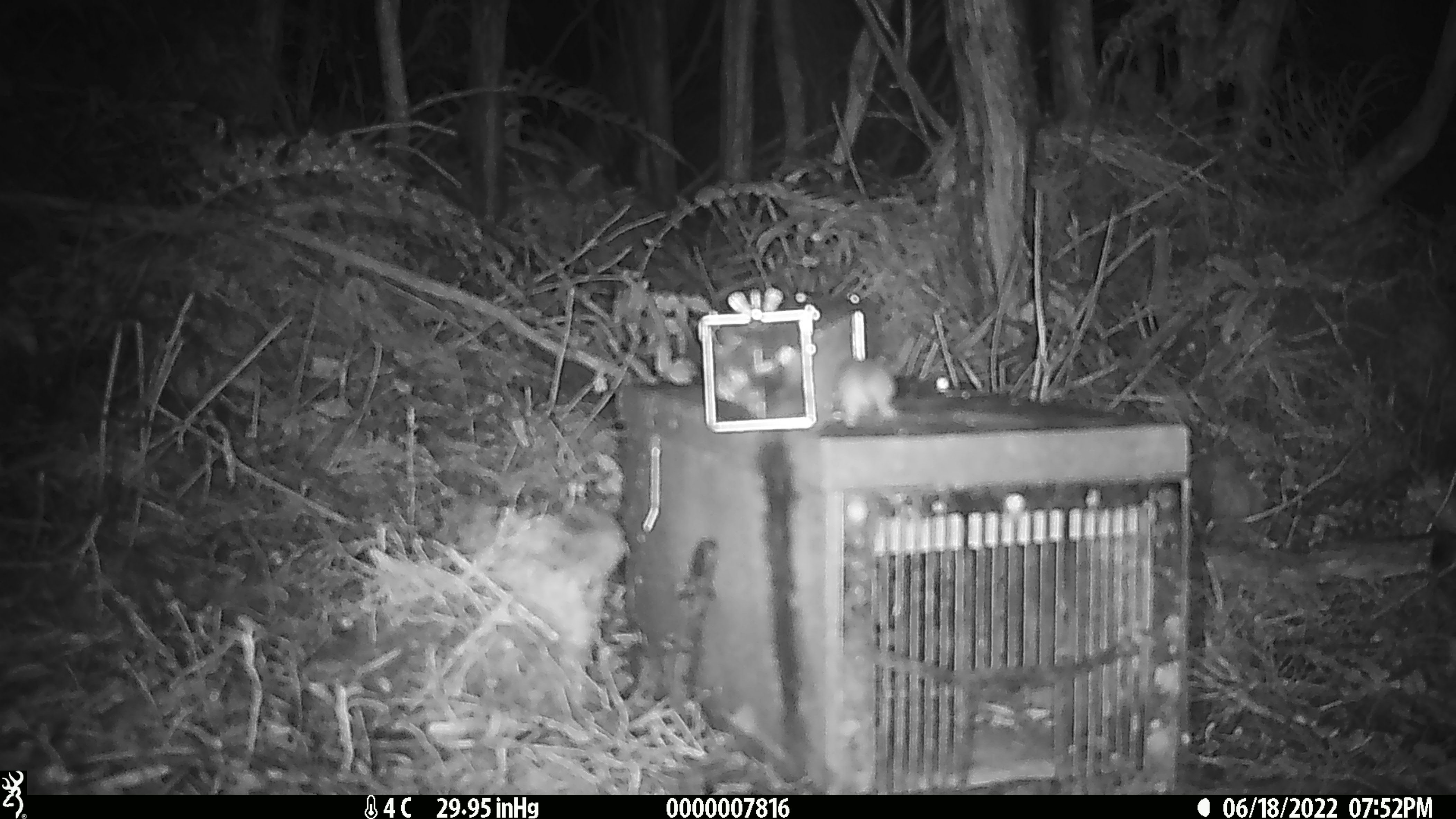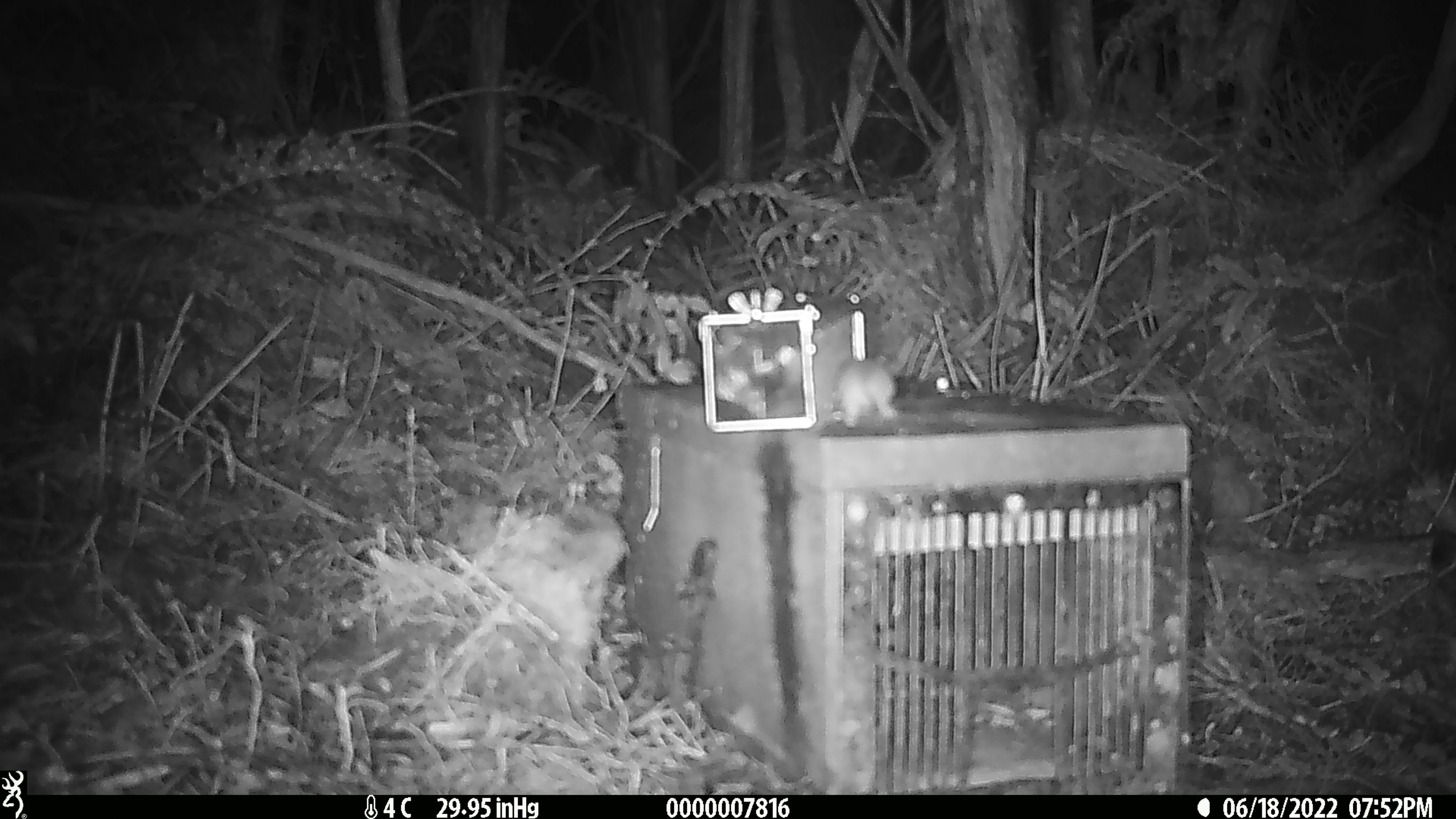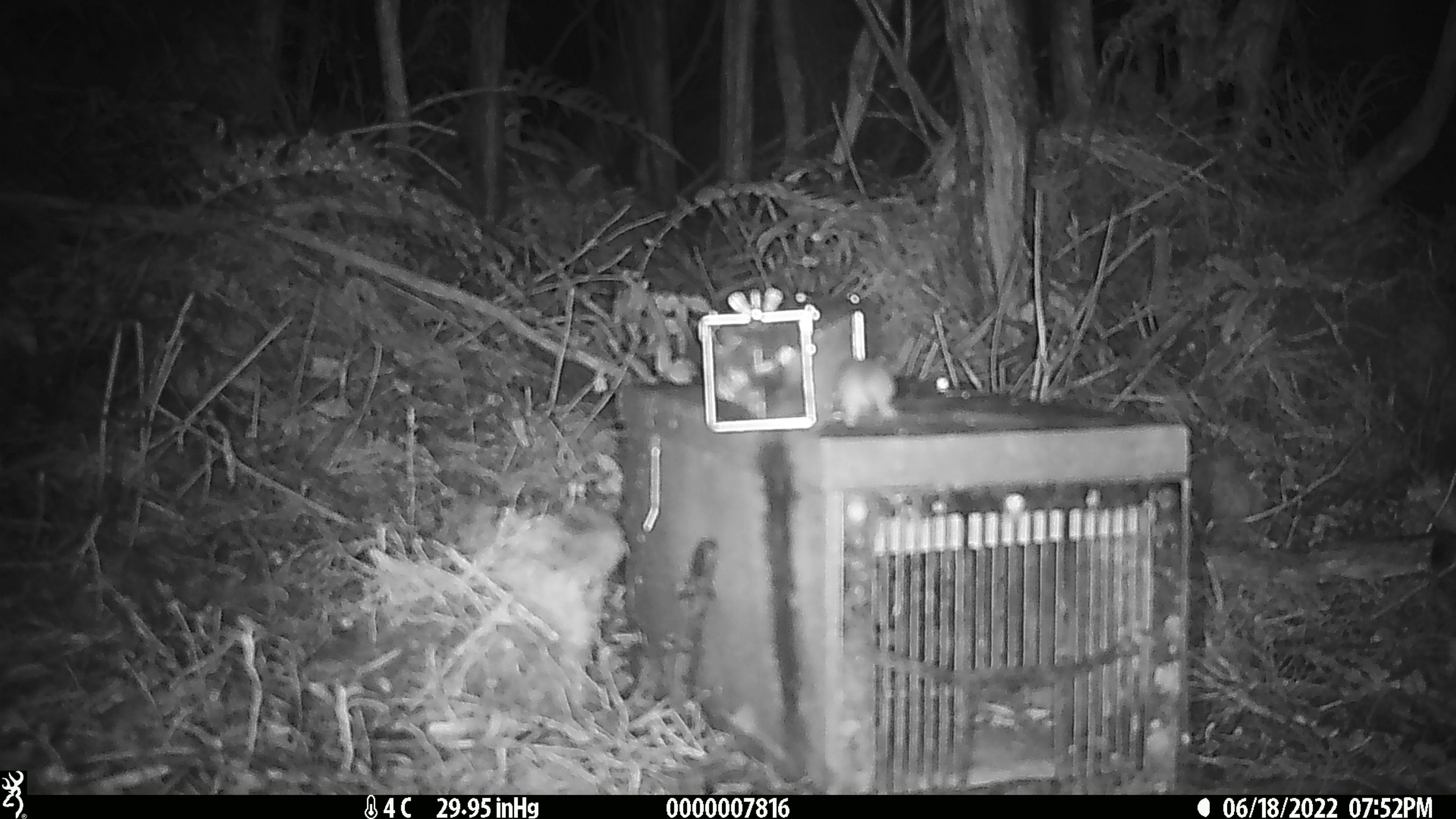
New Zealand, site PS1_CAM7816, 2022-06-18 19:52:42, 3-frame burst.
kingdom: Animalia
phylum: Chordata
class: Mammalia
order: Rodentia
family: Muridae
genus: Mus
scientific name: Mus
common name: mouse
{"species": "mouse (Mus)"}